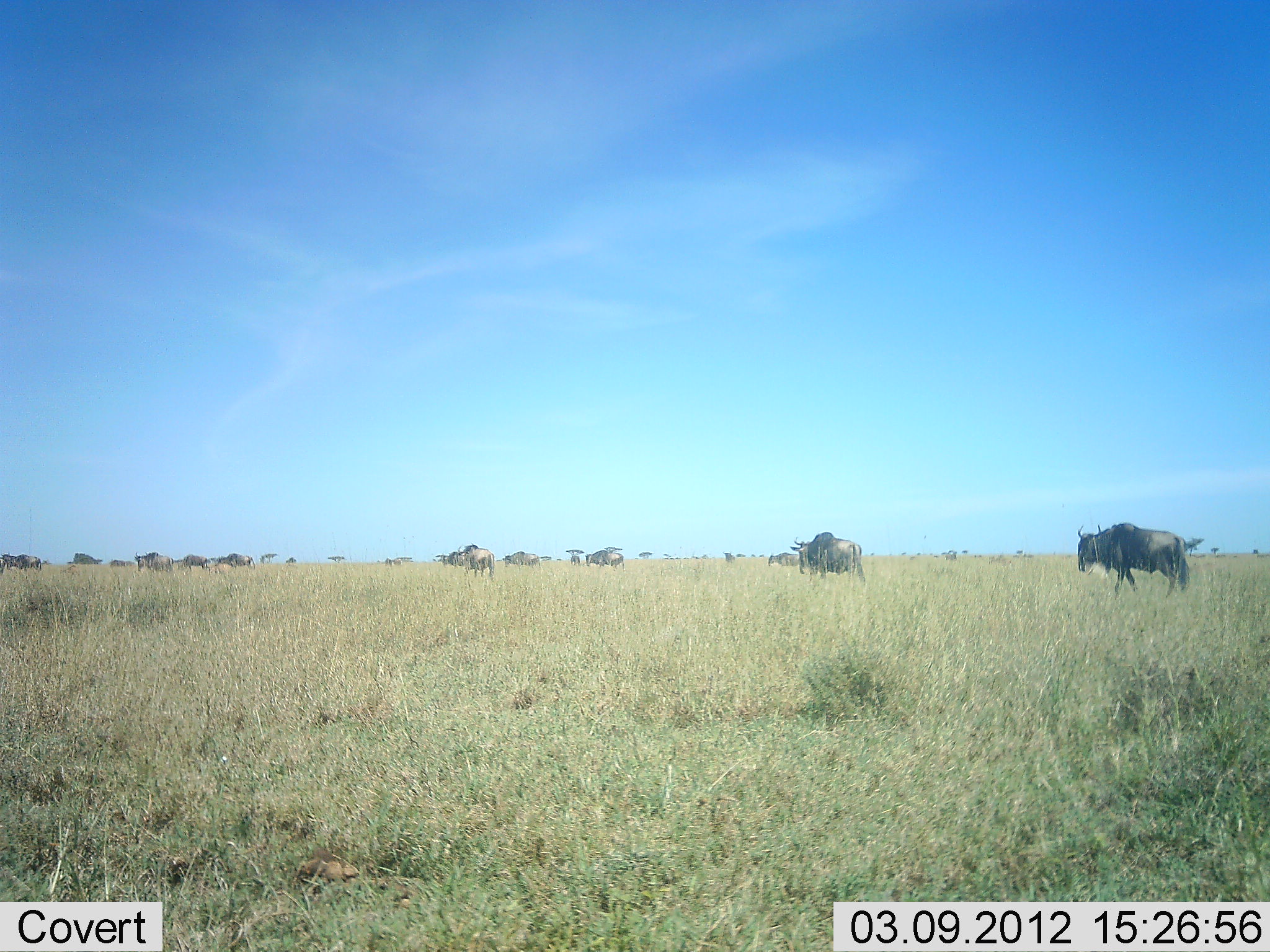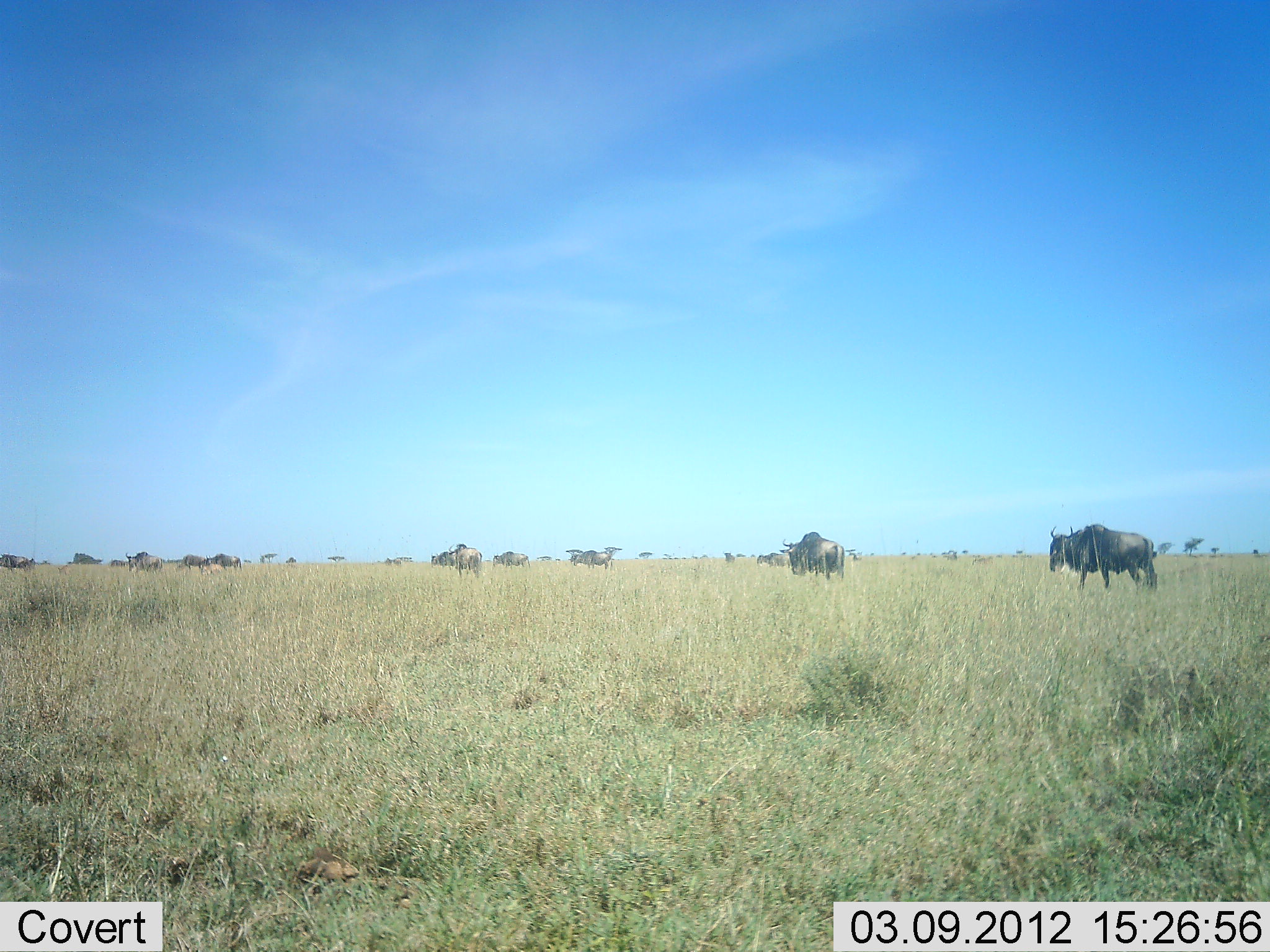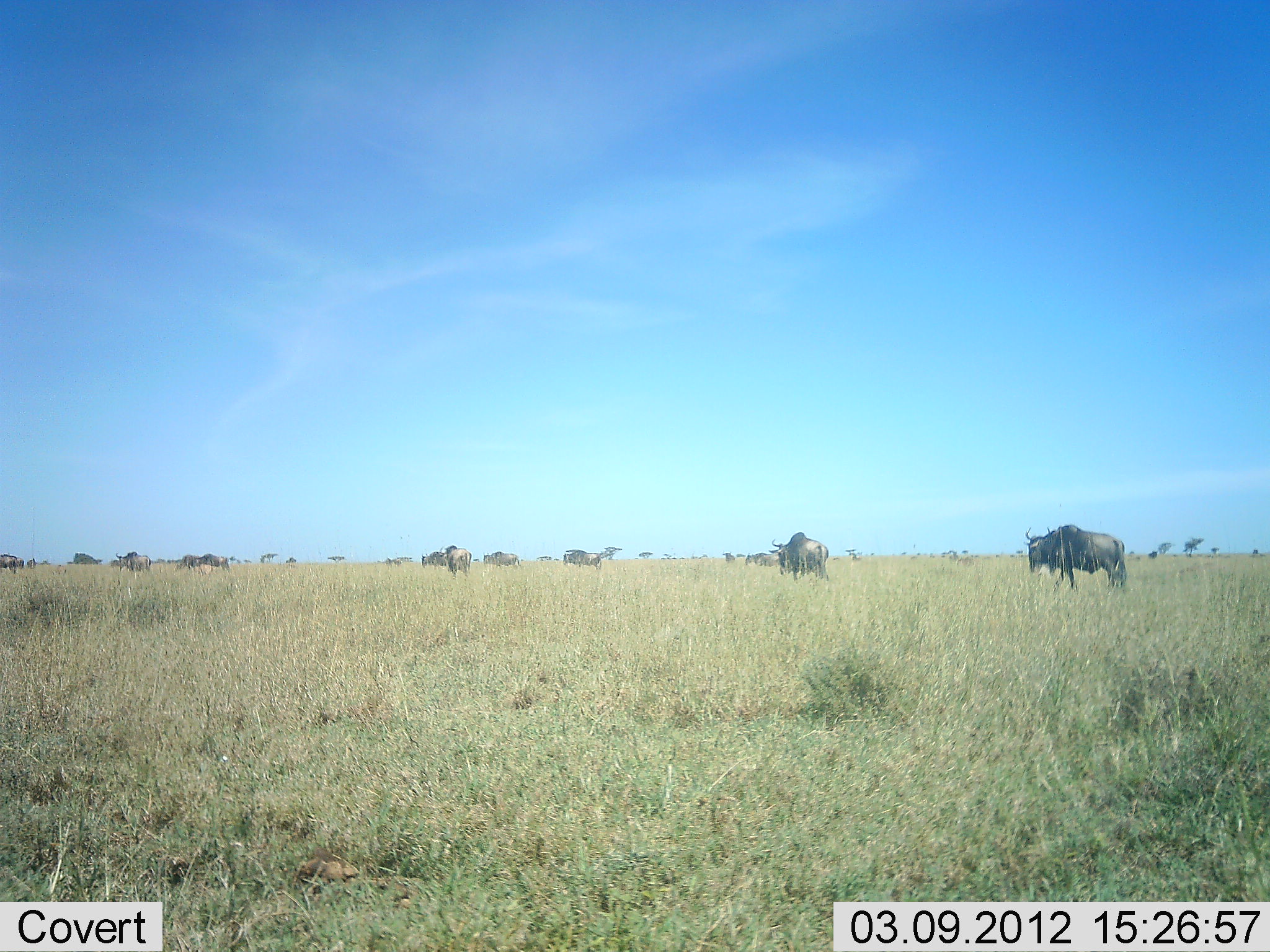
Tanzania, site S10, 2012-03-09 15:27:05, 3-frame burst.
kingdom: Animalia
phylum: Chordata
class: Mammalia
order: Artiodactyla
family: Bovidae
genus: Connochaetes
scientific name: Connochaetes taurinus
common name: blue wildebeest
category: wildebeest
Wildebeest (blue wildebeest) (Connochaetes taurinus), count 11-50. Behavior (volunteer vote fractions): standing 15%, resting 5%, moving 95%, interacting 10%. Young present (vote fraction): 0%. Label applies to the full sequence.